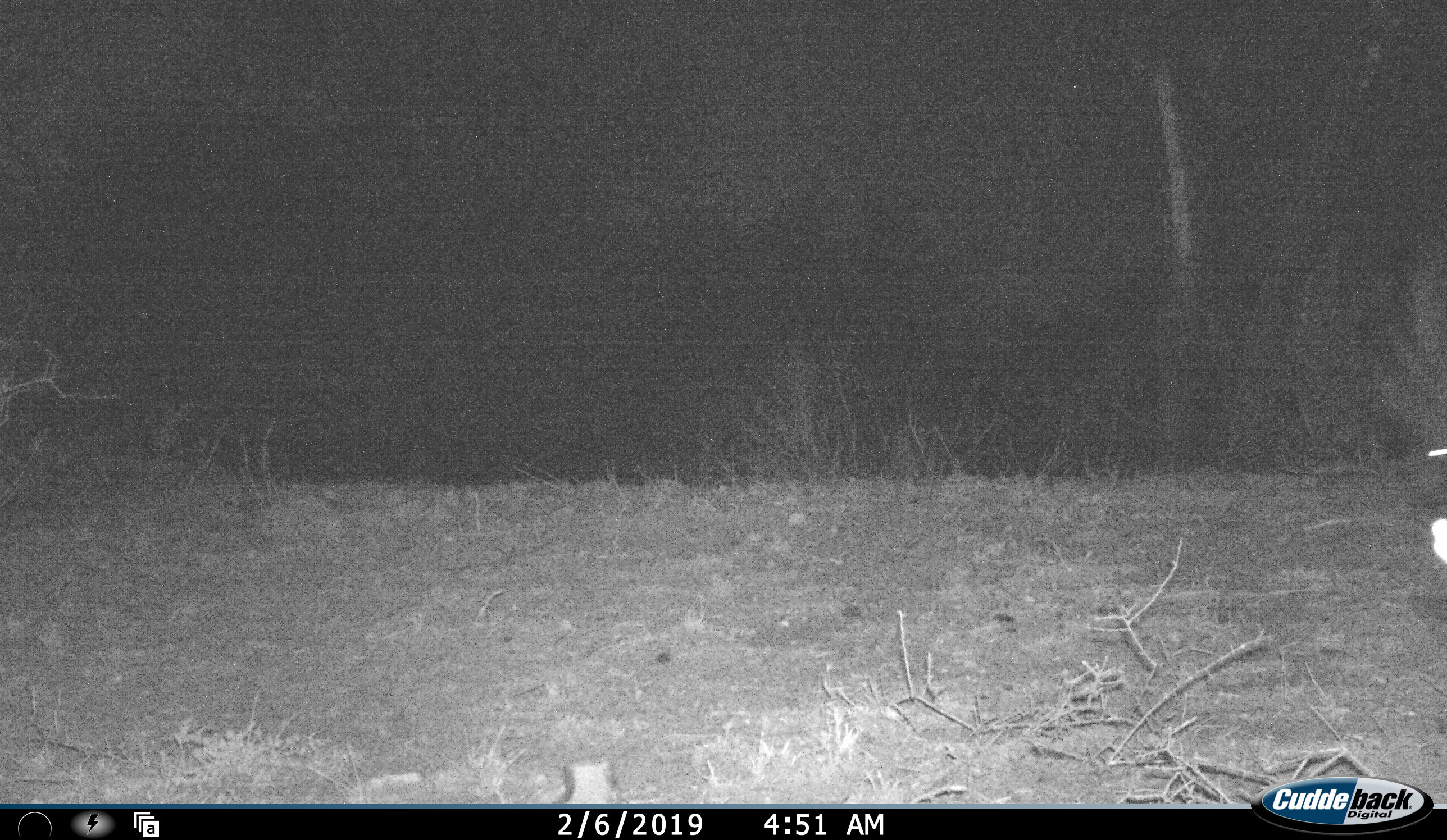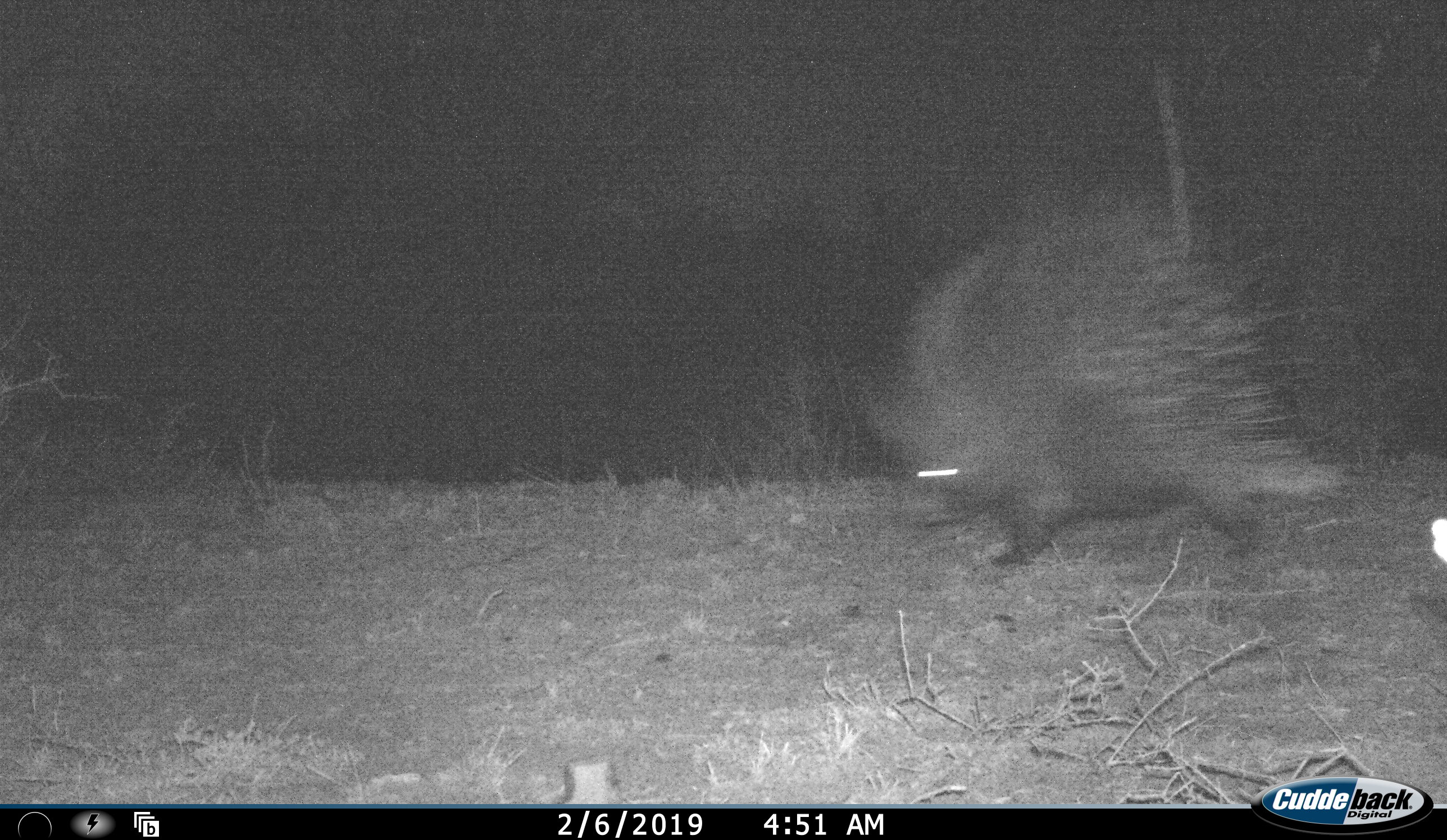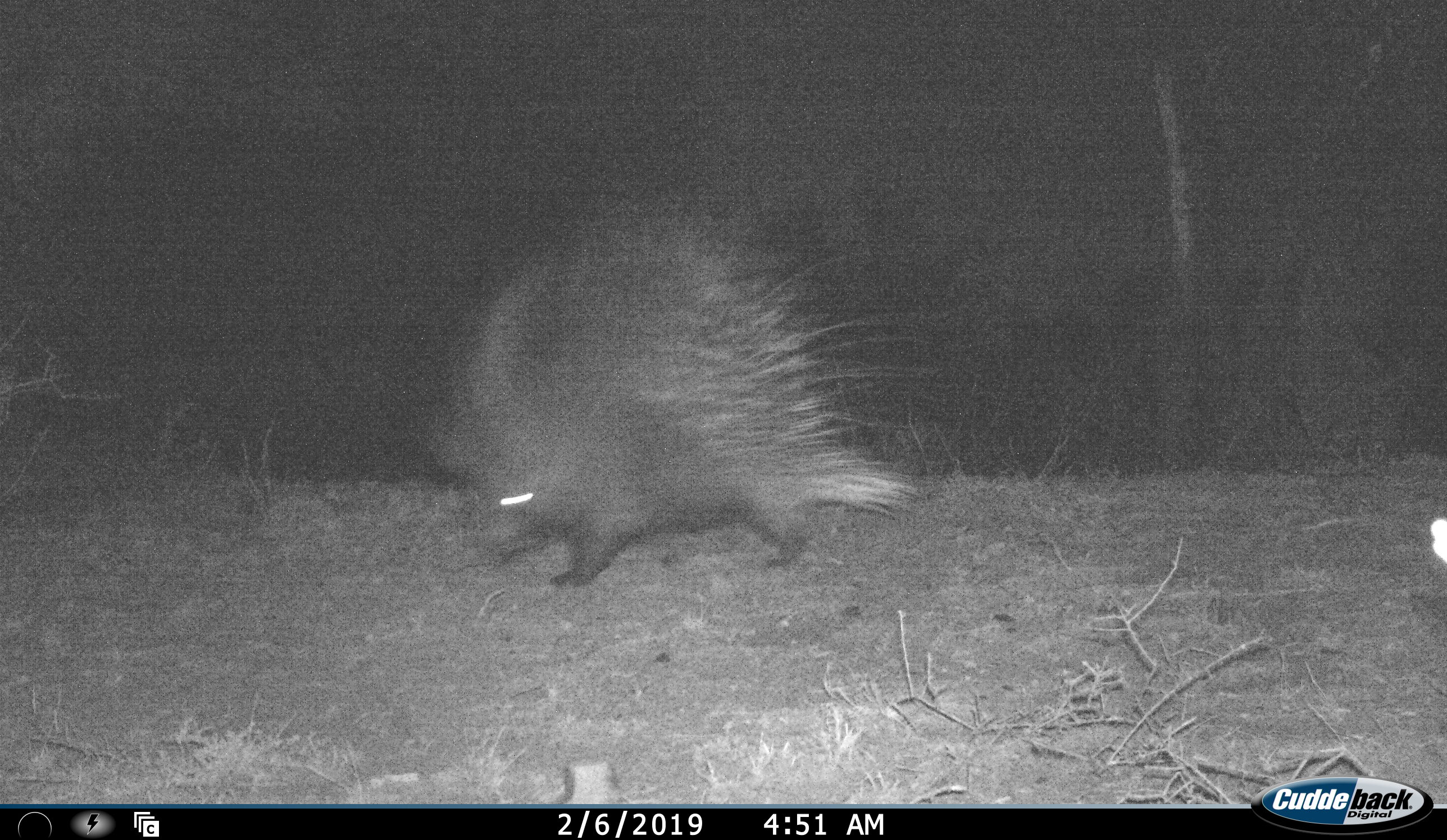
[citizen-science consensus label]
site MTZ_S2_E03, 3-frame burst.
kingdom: Animalia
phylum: Chordata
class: Mammalia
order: Rodentia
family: Hystricidae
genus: Hystrix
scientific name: Hystrix cristata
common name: crested porcupine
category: porcupine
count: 1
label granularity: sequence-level